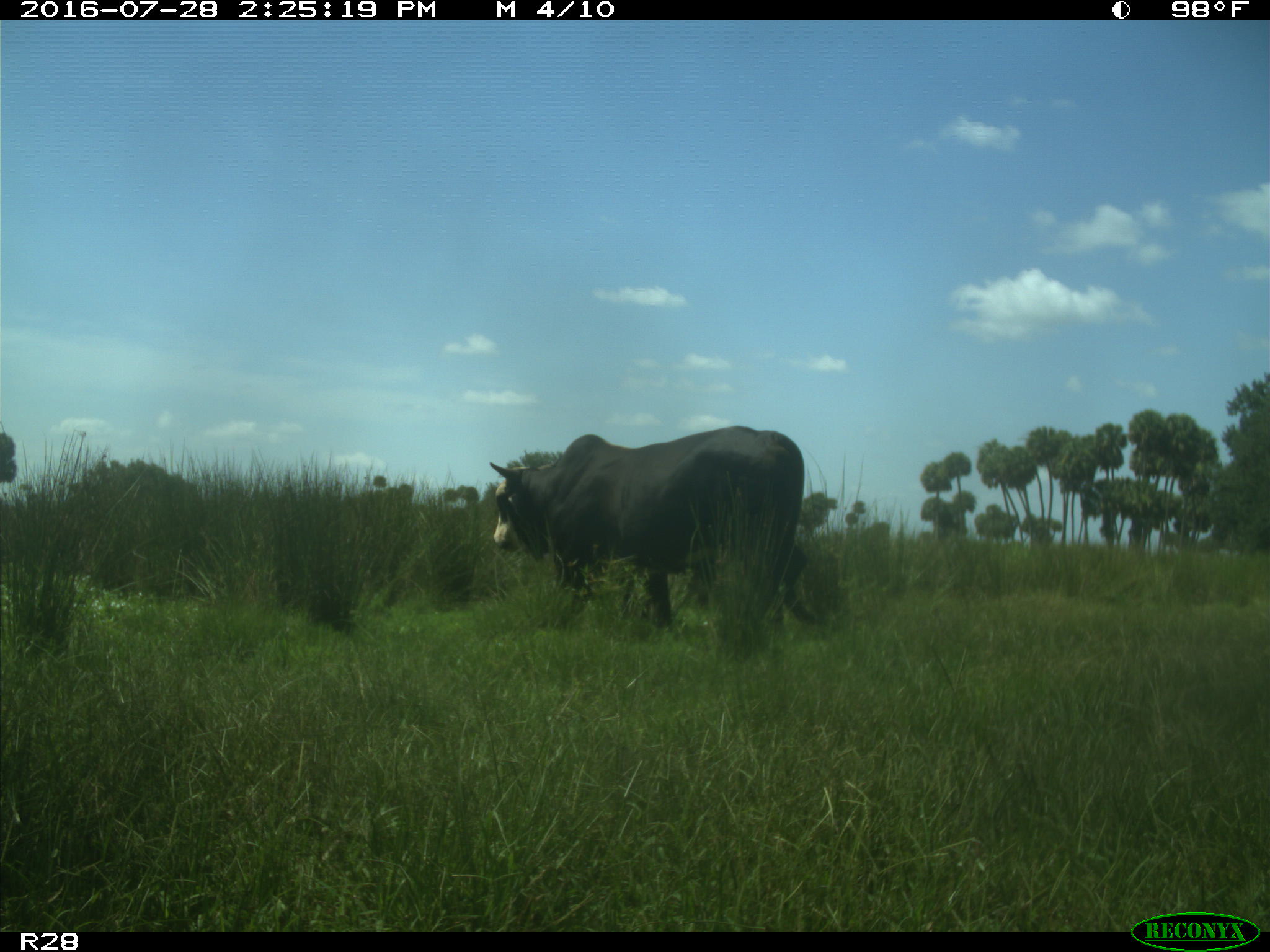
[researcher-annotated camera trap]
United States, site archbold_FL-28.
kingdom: Animalia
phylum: Chordata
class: Mammalia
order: Artiodactyla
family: Bovidae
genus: Bos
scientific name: Bos taurus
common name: domestic cow